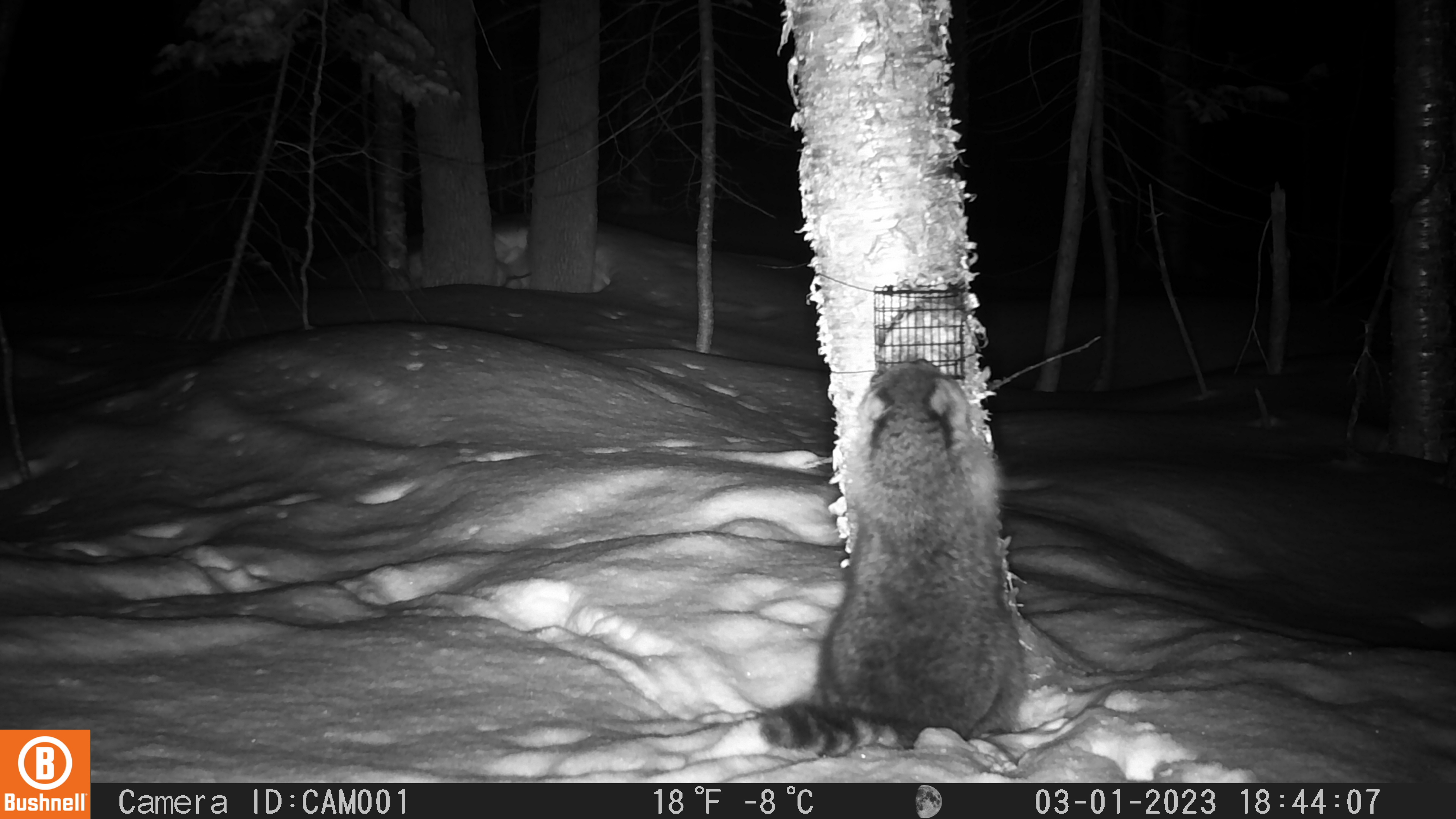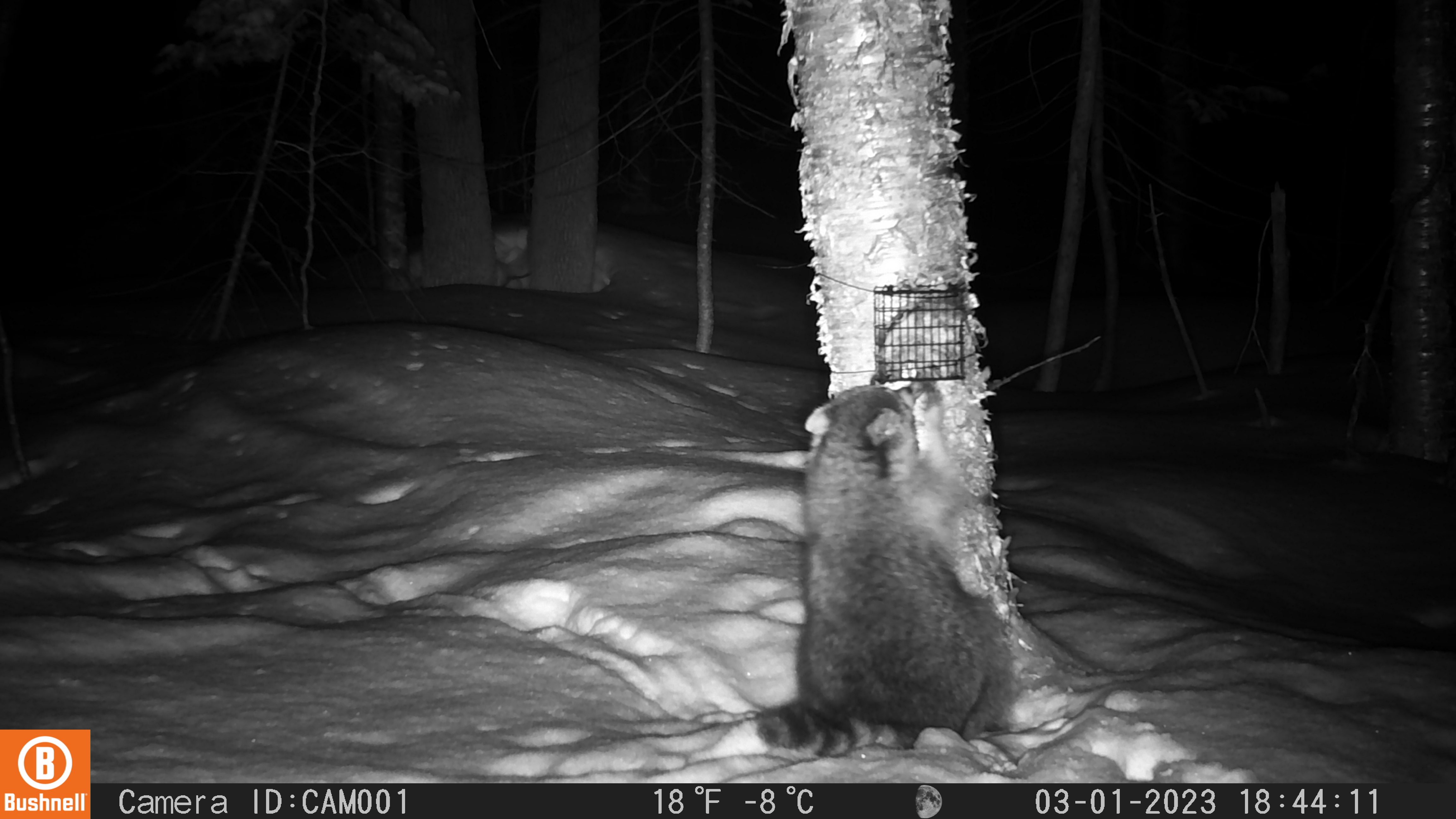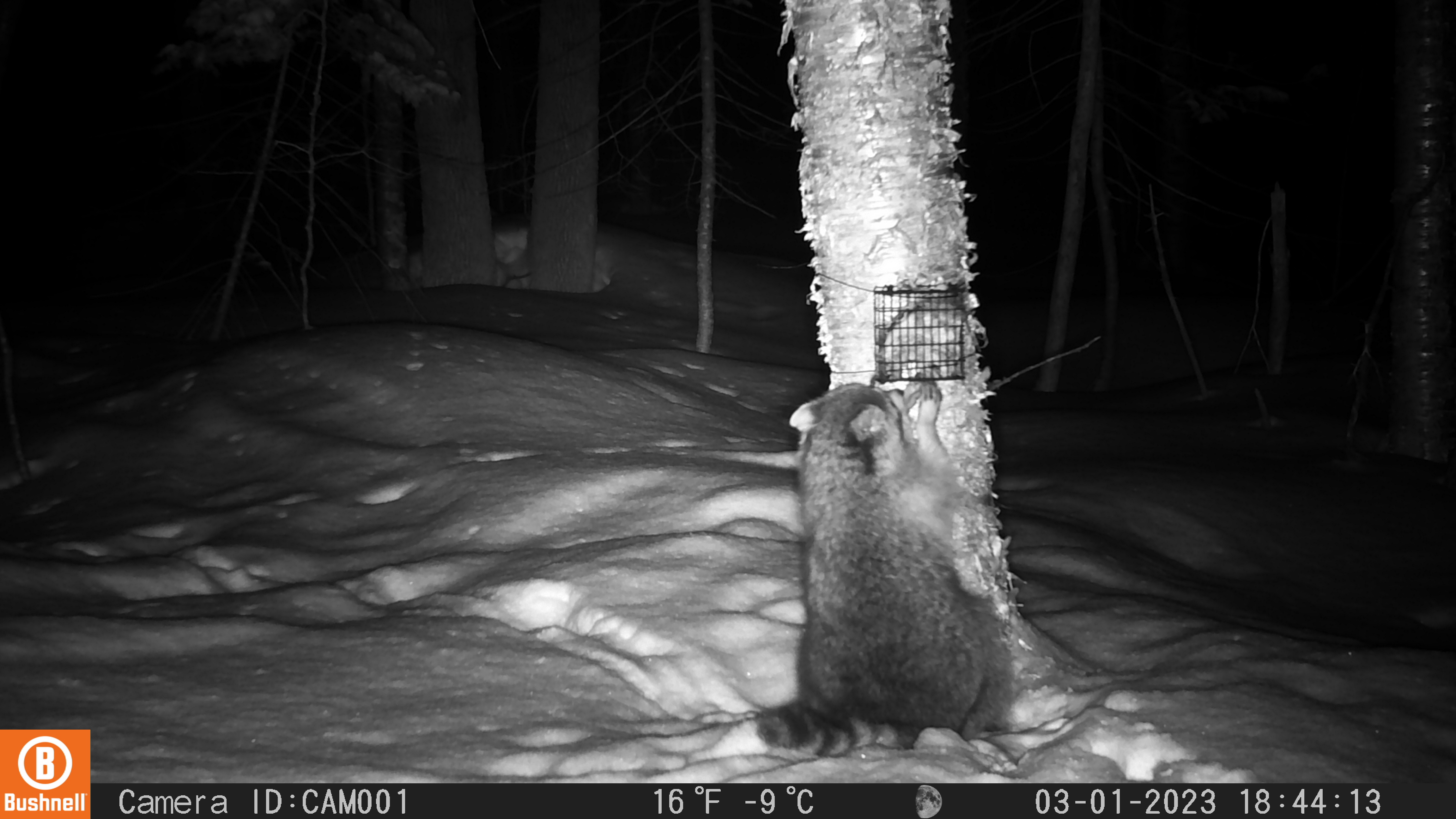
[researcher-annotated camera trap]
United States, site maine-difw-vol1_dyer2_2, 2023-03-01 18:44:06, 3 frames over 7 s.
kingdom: Animalia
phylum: Chordata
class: Mammalia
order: Carnivora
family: Procyonidae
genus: Procyon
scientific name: Procyon lotor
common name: raccoon